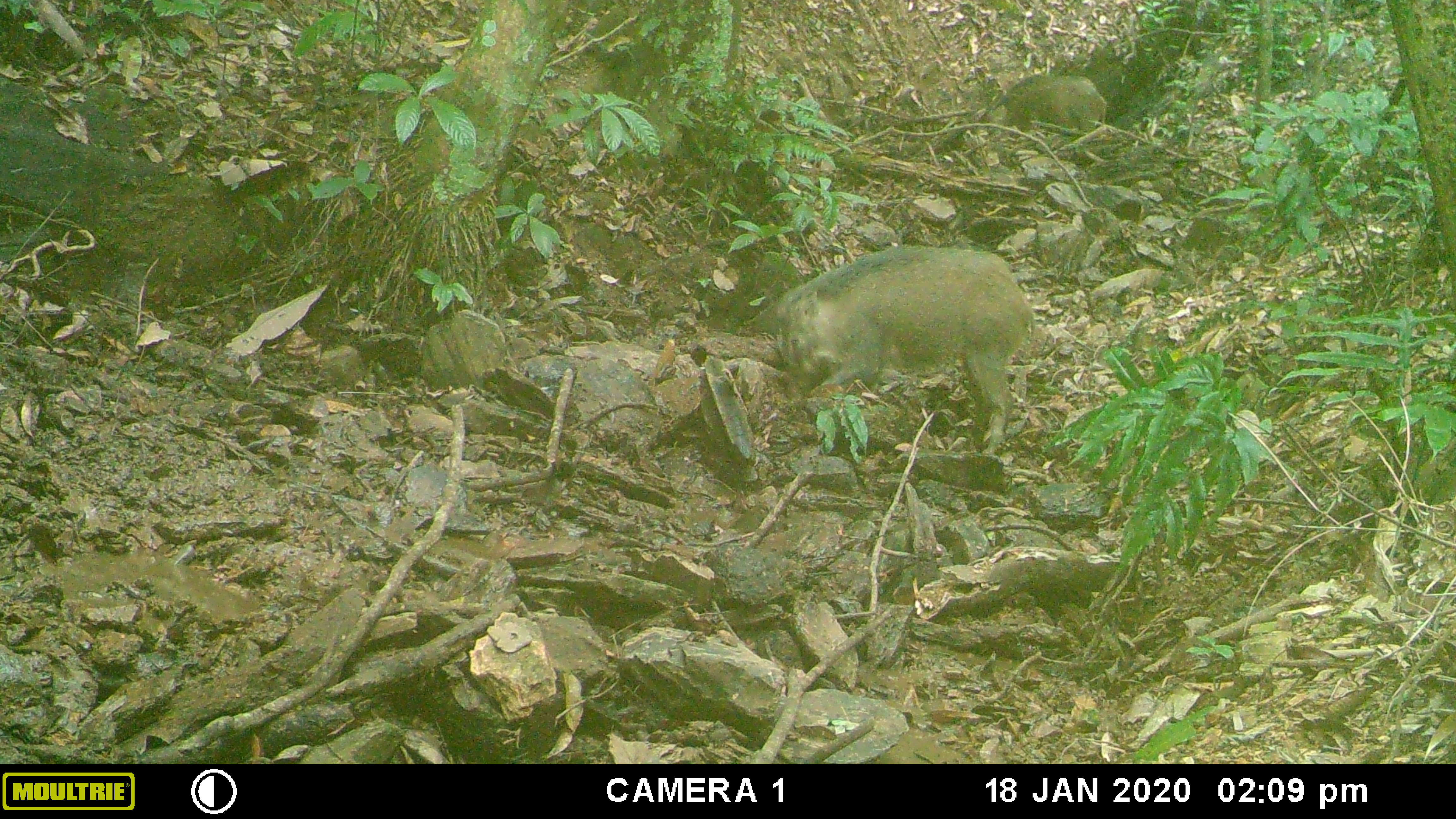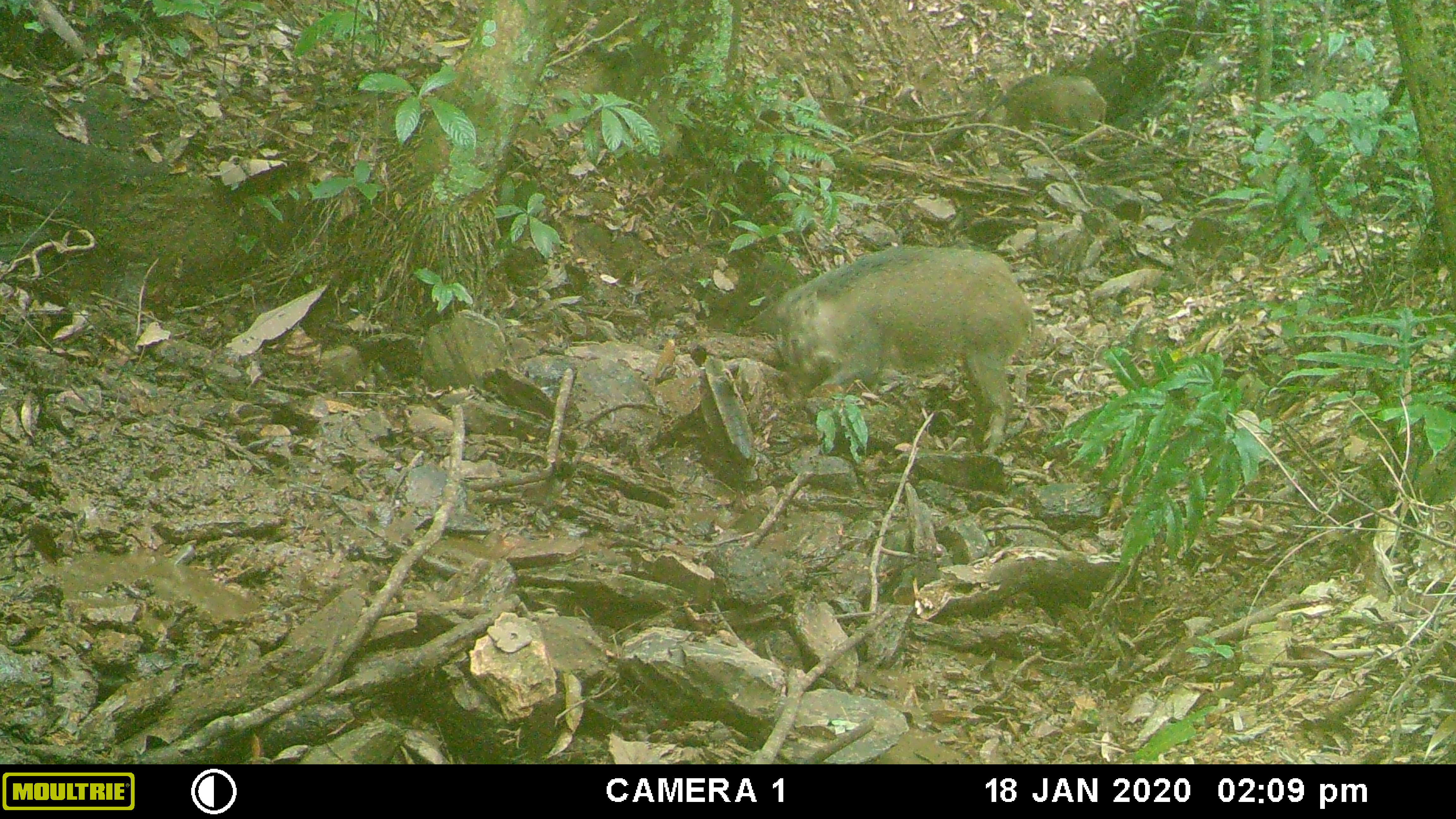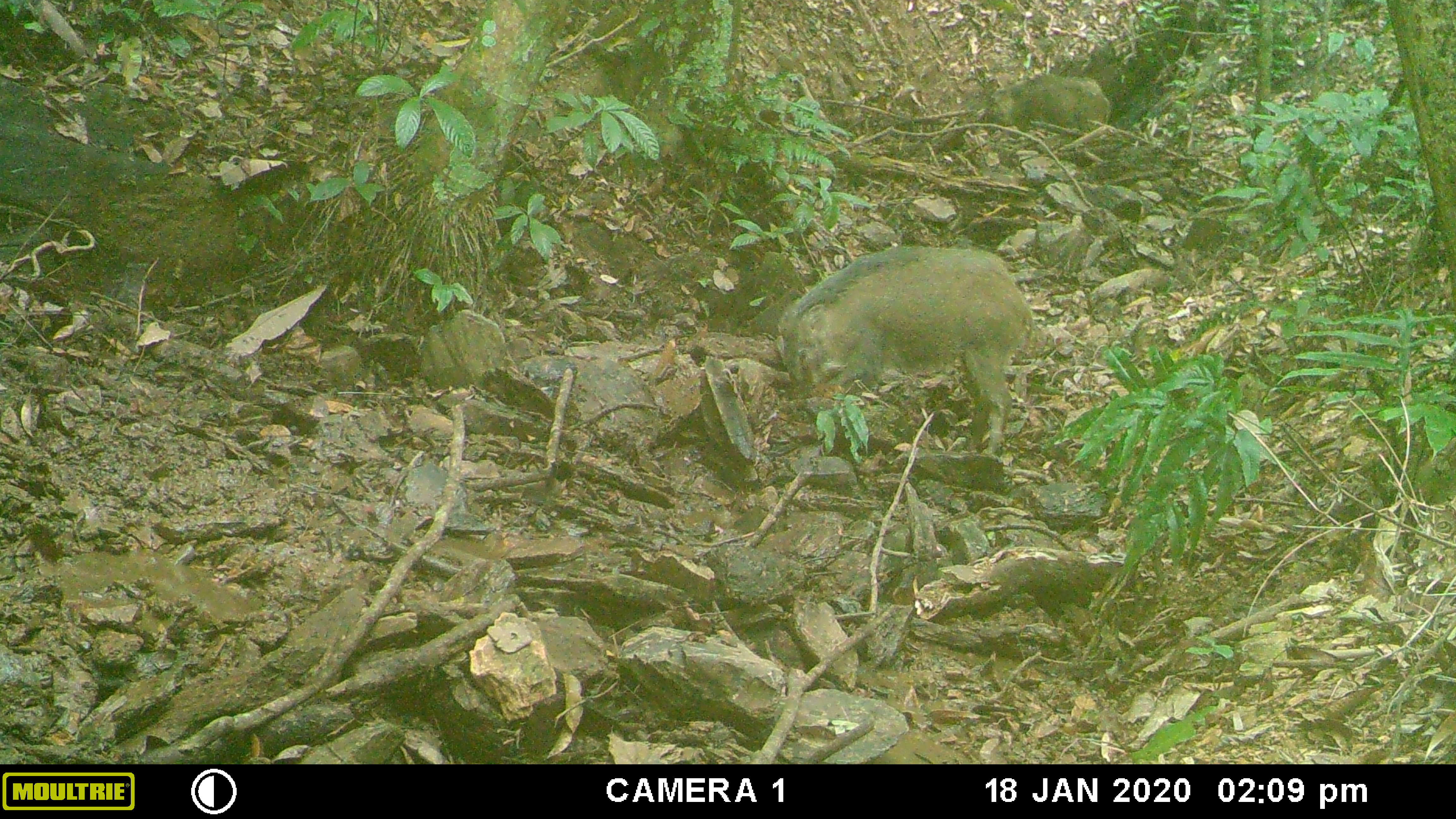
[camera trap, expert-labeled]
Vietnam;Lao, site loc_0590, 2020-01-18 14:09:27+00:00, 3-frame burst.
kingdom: Animalia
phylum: Chordata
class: Aves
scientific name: Aves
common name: bird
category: unidentified bird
Unidentified bird (bird) (Aves). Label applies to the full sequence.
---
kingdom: Animalia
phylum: Chordata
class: Mammalia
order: Artiodactyla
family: Suidae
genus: Sus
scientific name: Sus scrofa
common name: eurasian wild pig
Eurasian wild pig (Sus scrofa). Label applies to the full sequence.